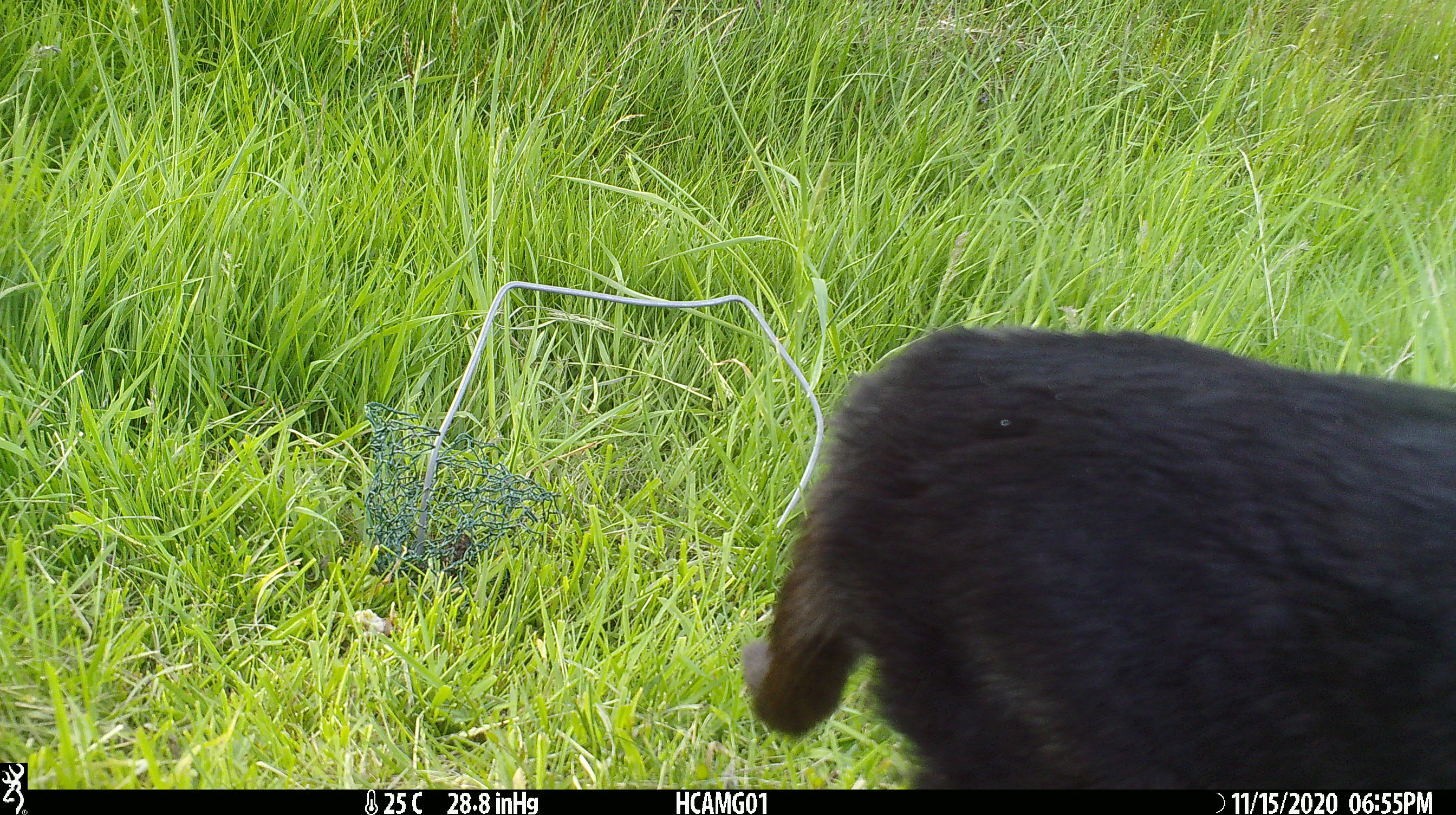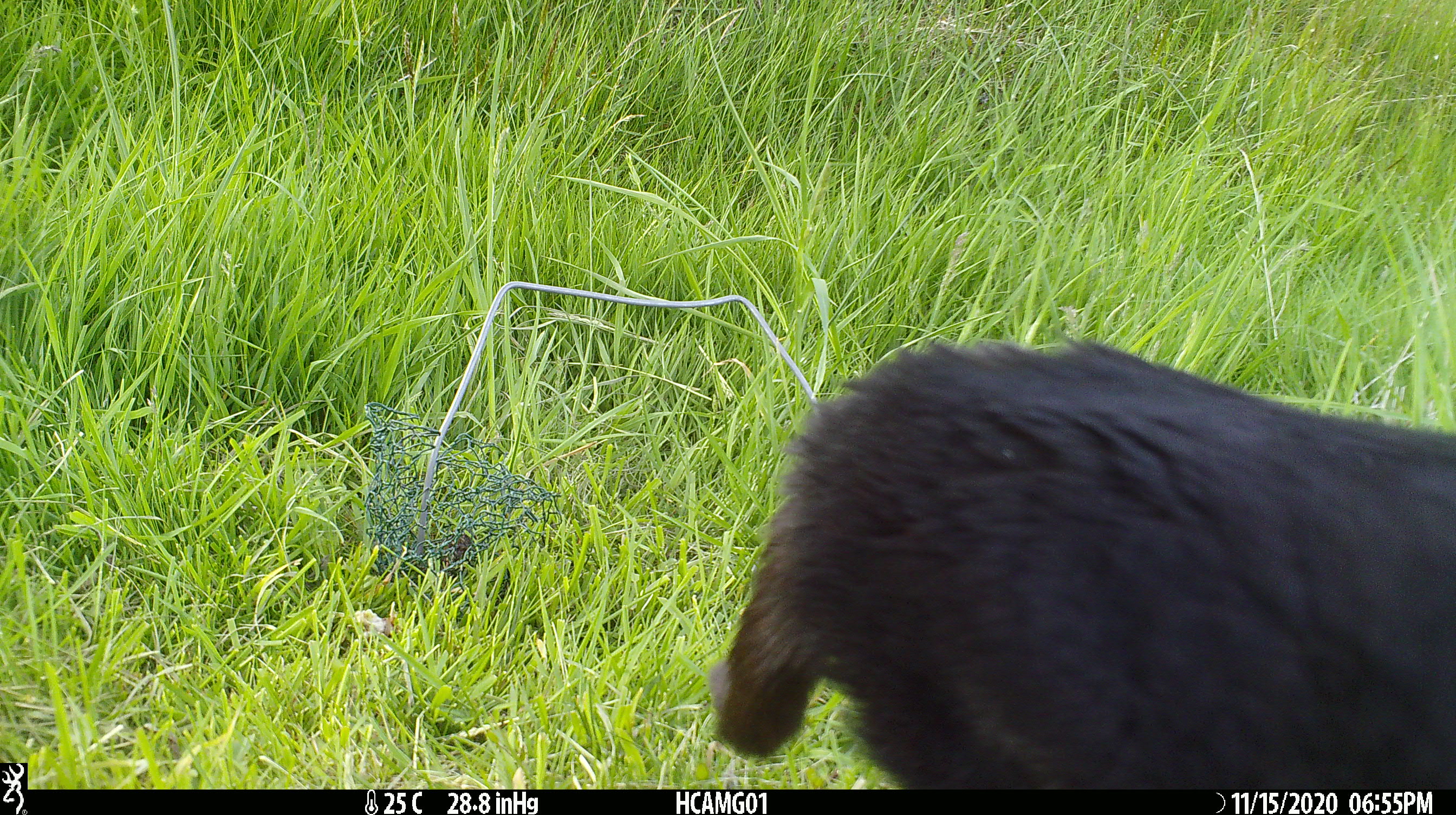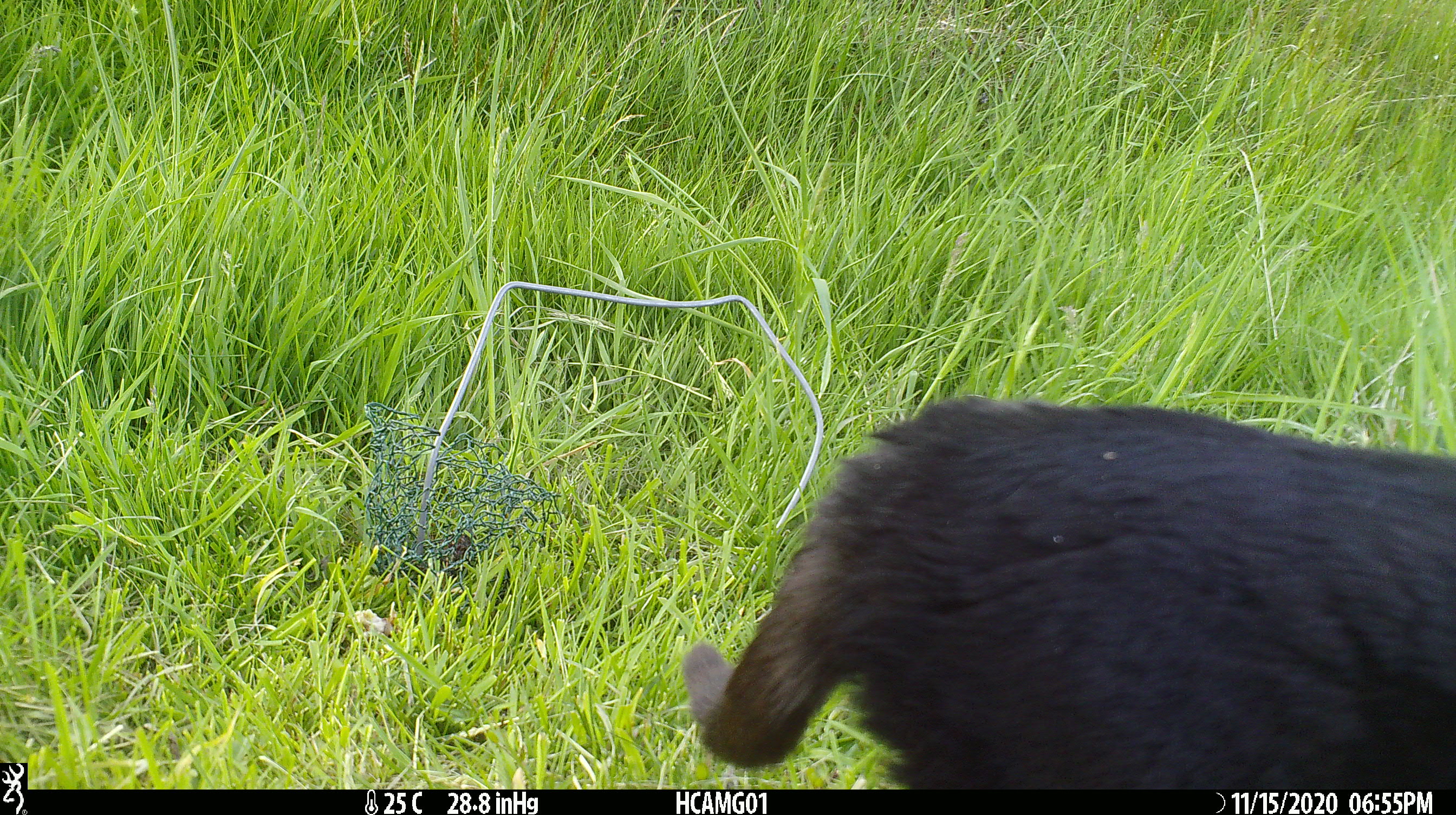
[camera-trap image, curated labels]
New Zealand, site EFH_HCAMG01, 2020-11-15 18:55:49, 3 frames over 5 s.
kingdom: Animalia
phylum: Chordata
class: Mammalia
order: Carnivora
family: Felidae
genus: Felis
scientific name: Felis catus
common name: domestic cat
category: cat